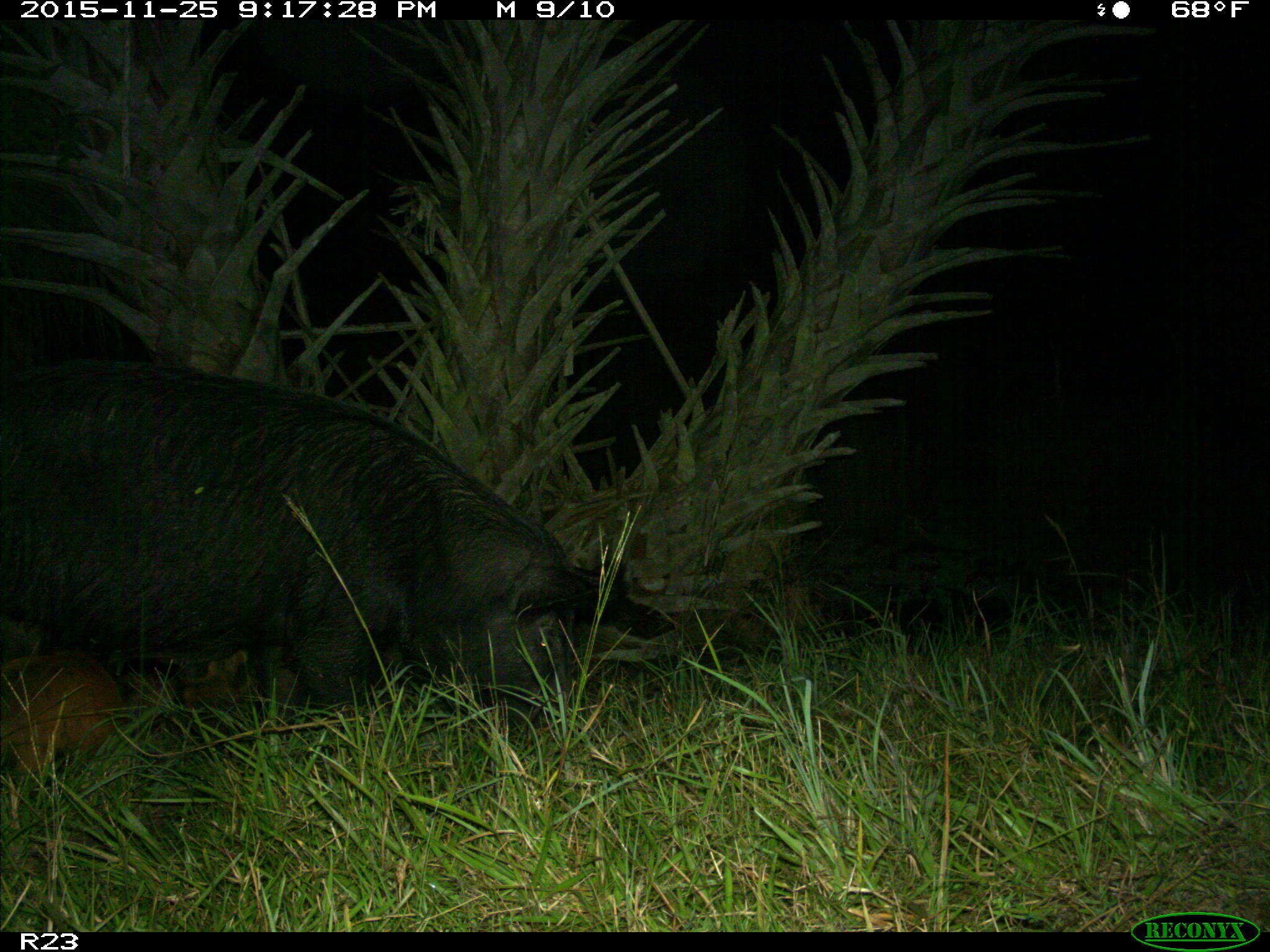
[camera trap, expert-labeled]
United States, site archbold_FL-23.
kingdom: Animalia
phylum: Chordata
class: Mammalia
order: Artiodactyla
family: Suidae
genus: Sus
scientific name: Sus scrofa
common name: wild boar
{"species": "Sus scrofa (wild boar)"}